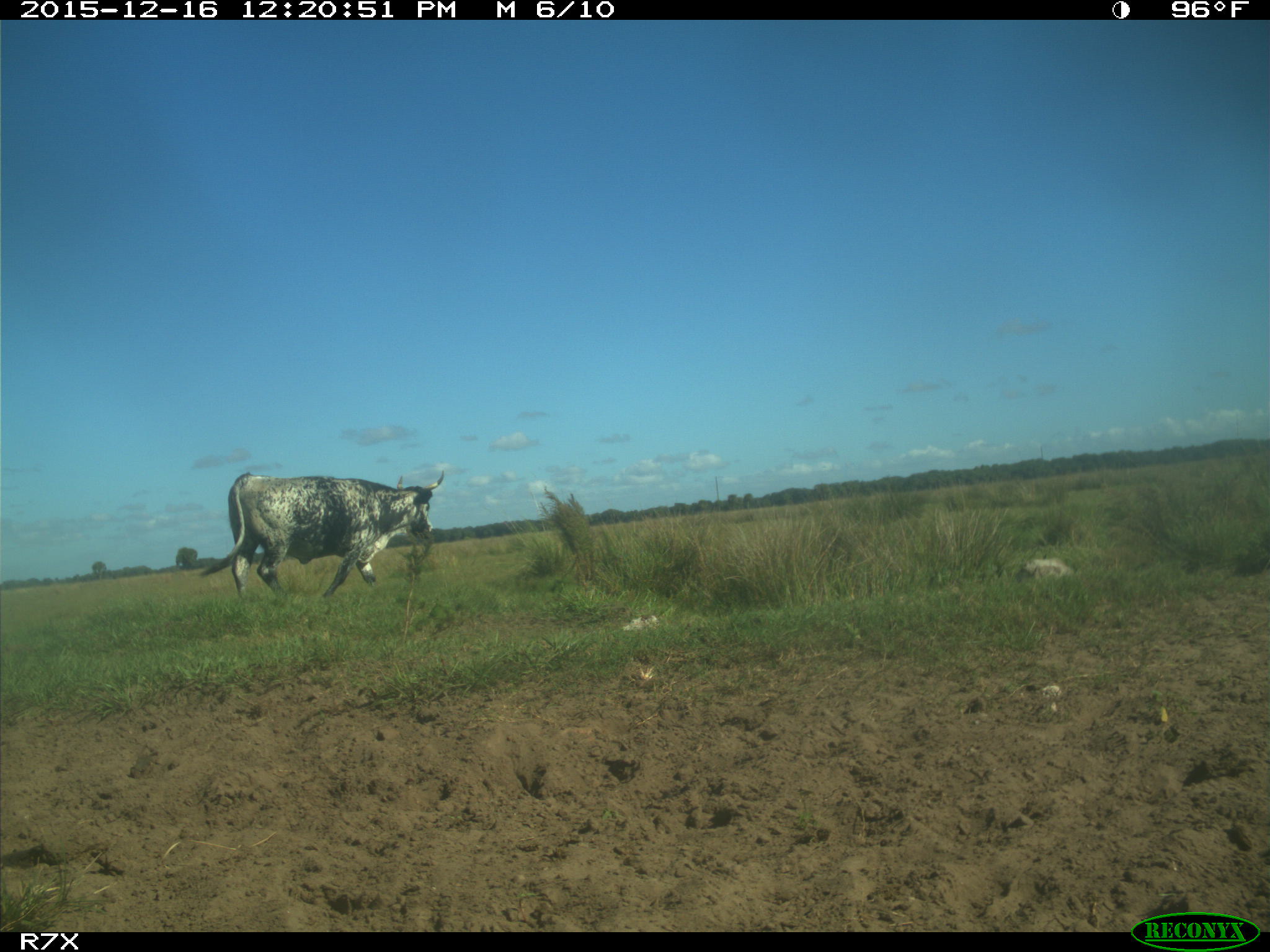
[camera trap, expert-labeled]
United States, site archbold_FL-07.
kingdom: Animalia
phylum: Chordata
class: Mammalia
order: Artiodactyla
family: Bovidae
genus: Bos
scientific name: Bos taurus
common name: domestic cow